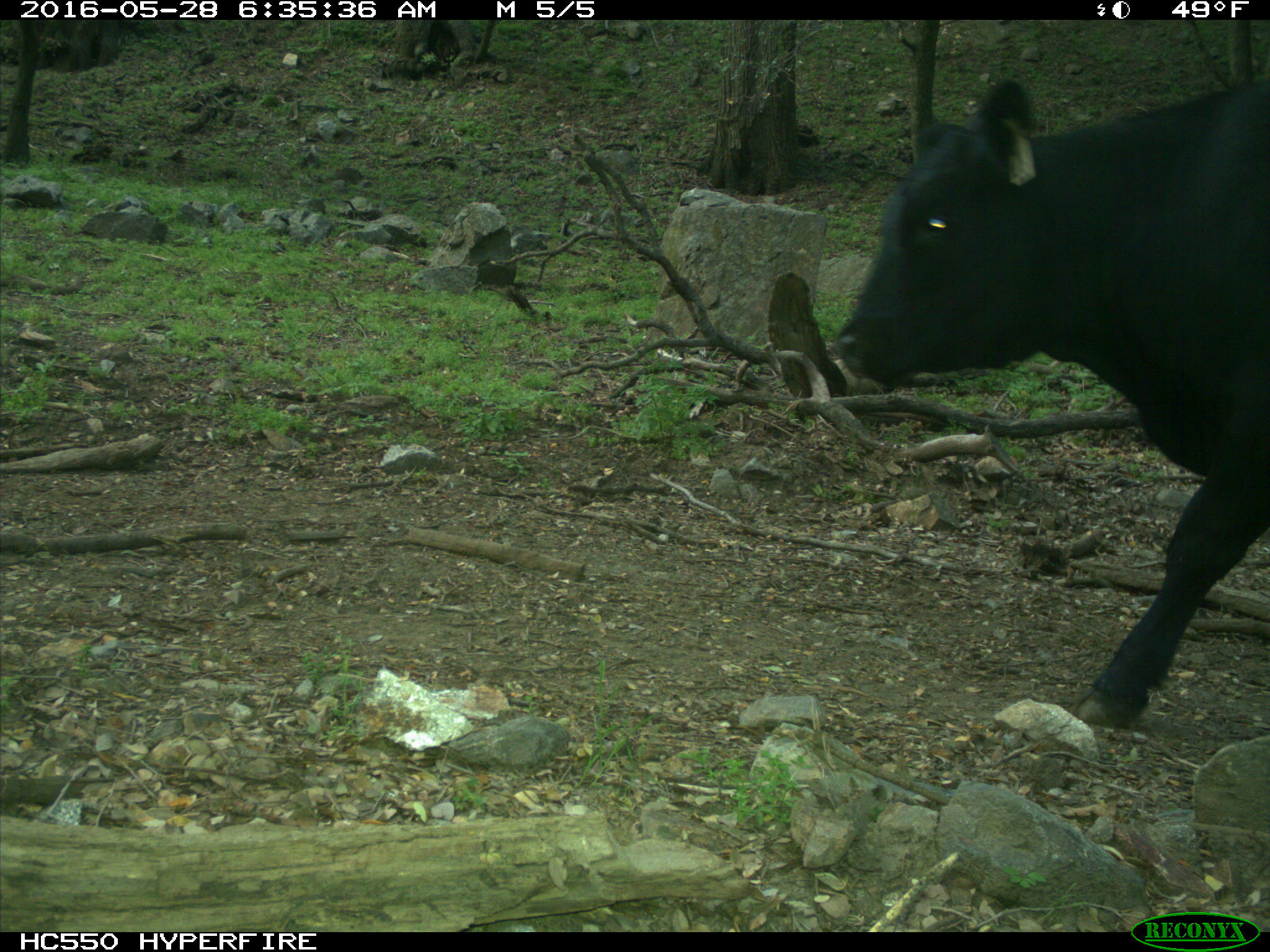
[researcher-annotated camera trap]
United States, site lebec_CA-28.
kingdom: Animalia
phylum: Chordata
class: Mammalia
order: Artiodactyla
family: Bovidae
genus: Bos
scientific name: Bos taurus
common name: domestic cow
Bos taurus (domestic cow).